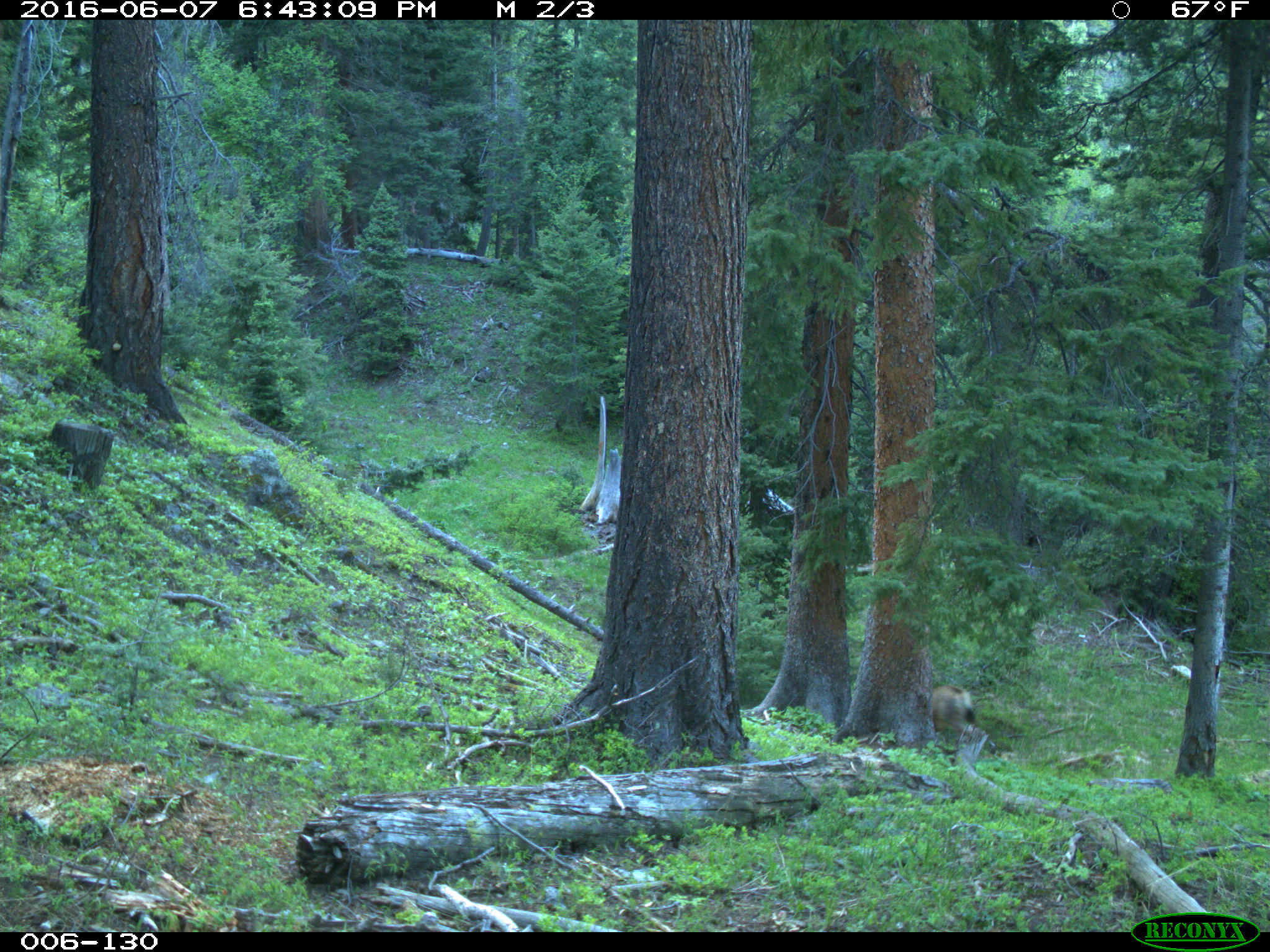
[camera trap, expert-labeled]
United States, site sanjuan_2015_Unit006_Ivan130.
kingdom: Animalia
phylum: Chordata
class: Mammalia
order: Artiodactyla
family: Cervidae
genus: Odocoileus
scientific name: Odocoileus hemionus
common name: mule deer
Odocoileus hemionus (mule deer).